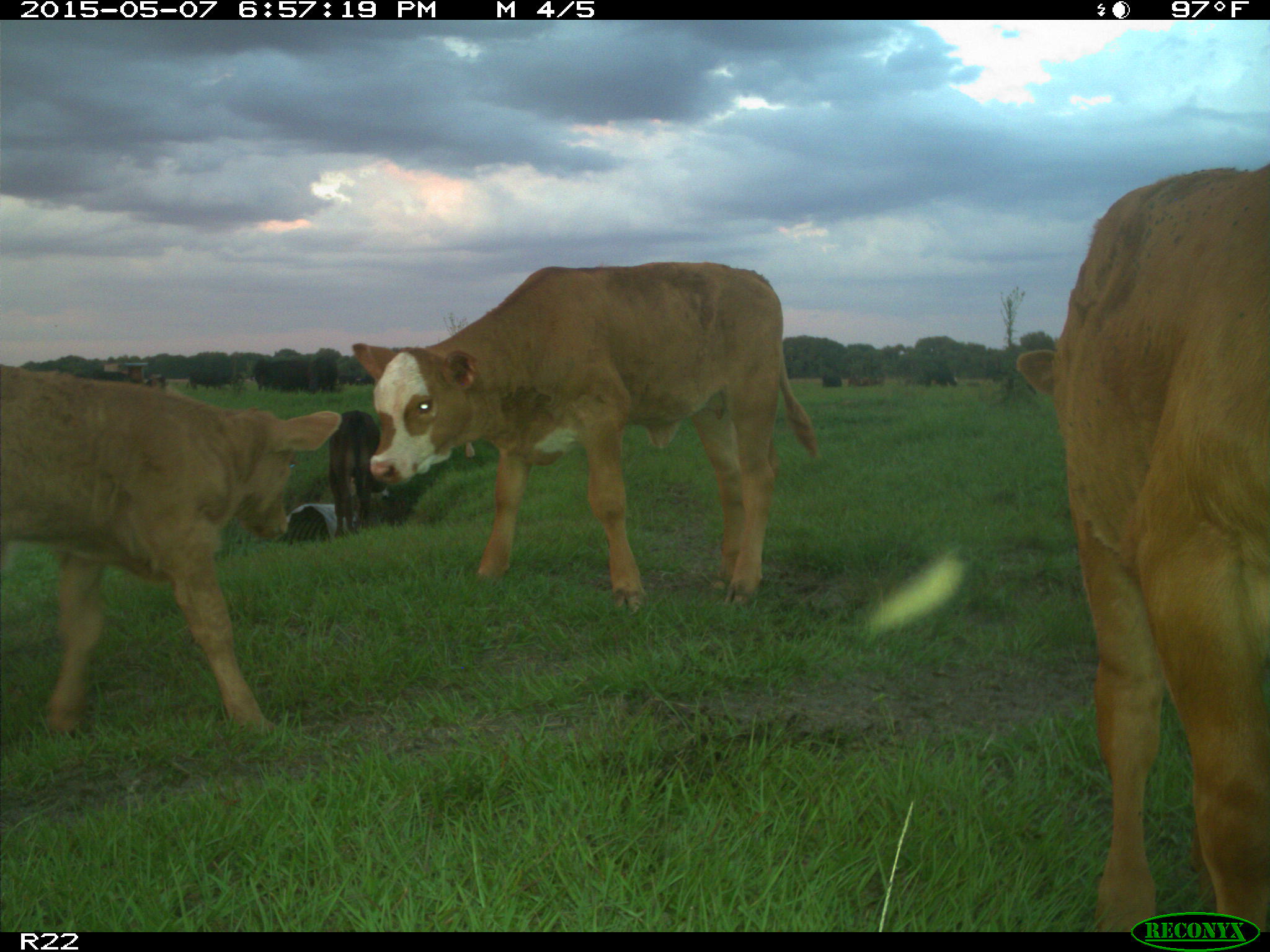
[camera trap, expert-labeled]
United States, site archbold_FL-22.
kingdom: Animalia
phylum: Chordata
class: Mammalia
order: Artiodactyla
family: Bovidae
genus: Bos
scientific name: Bos taurus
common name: domestic cow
Bos taurus (domestic cow).